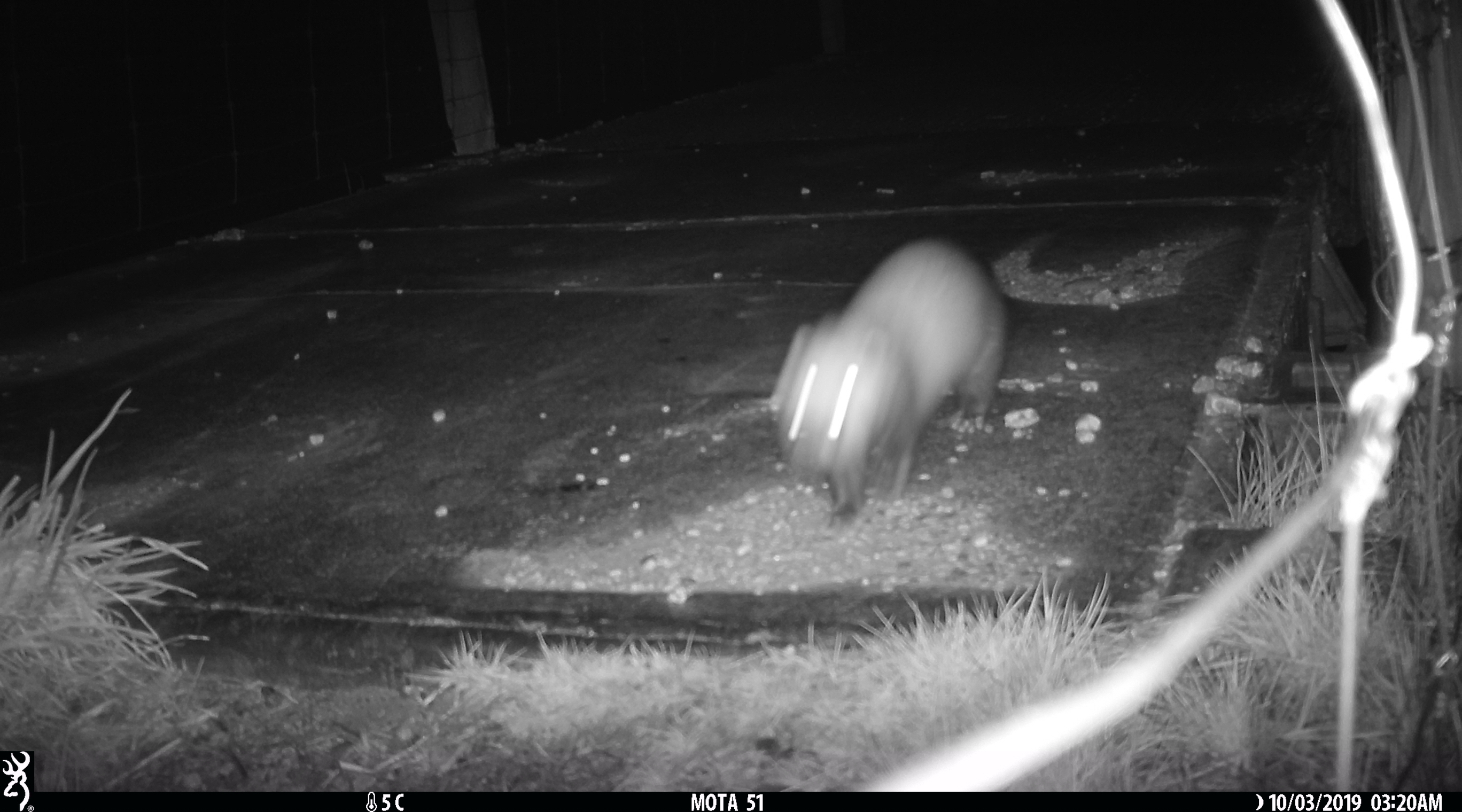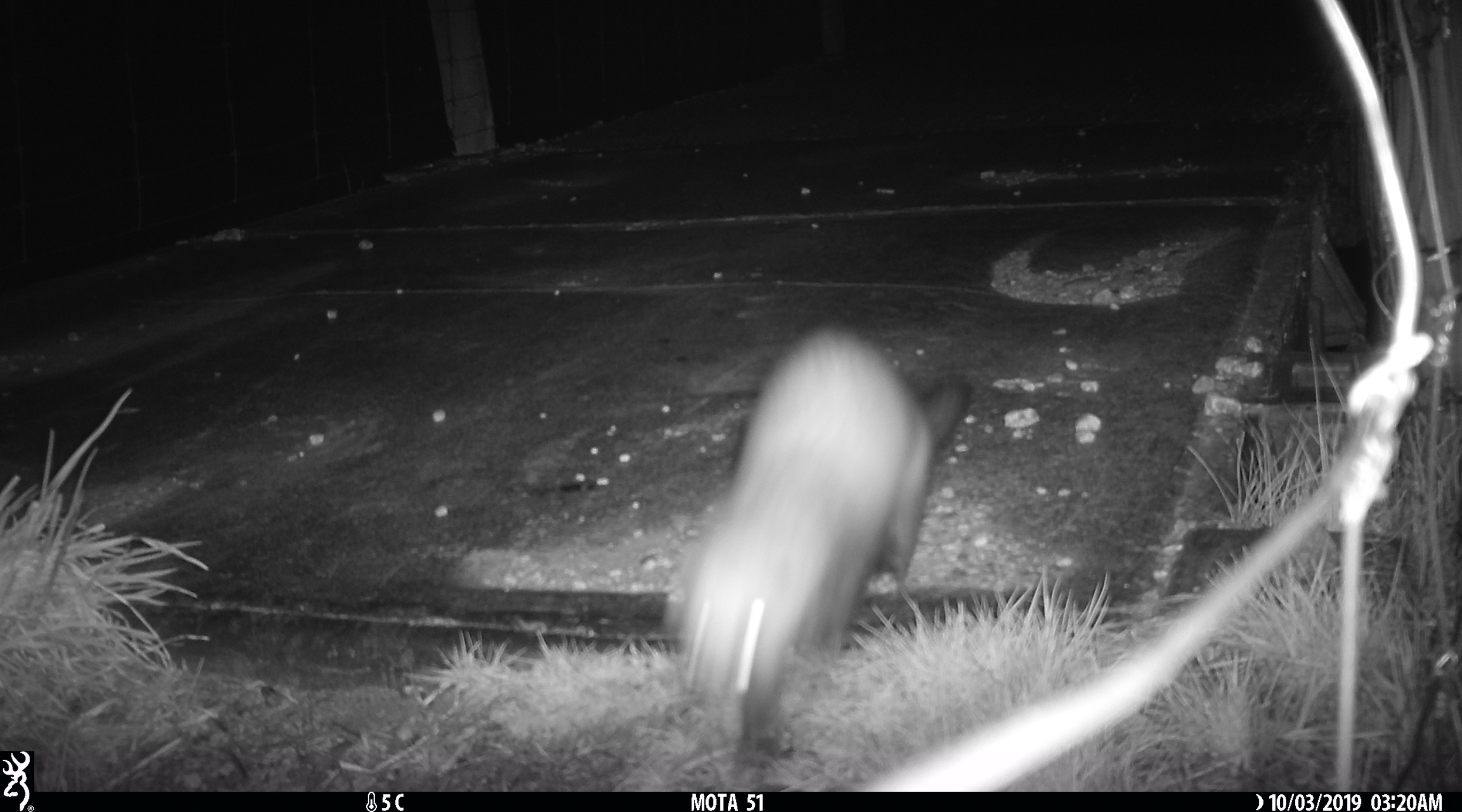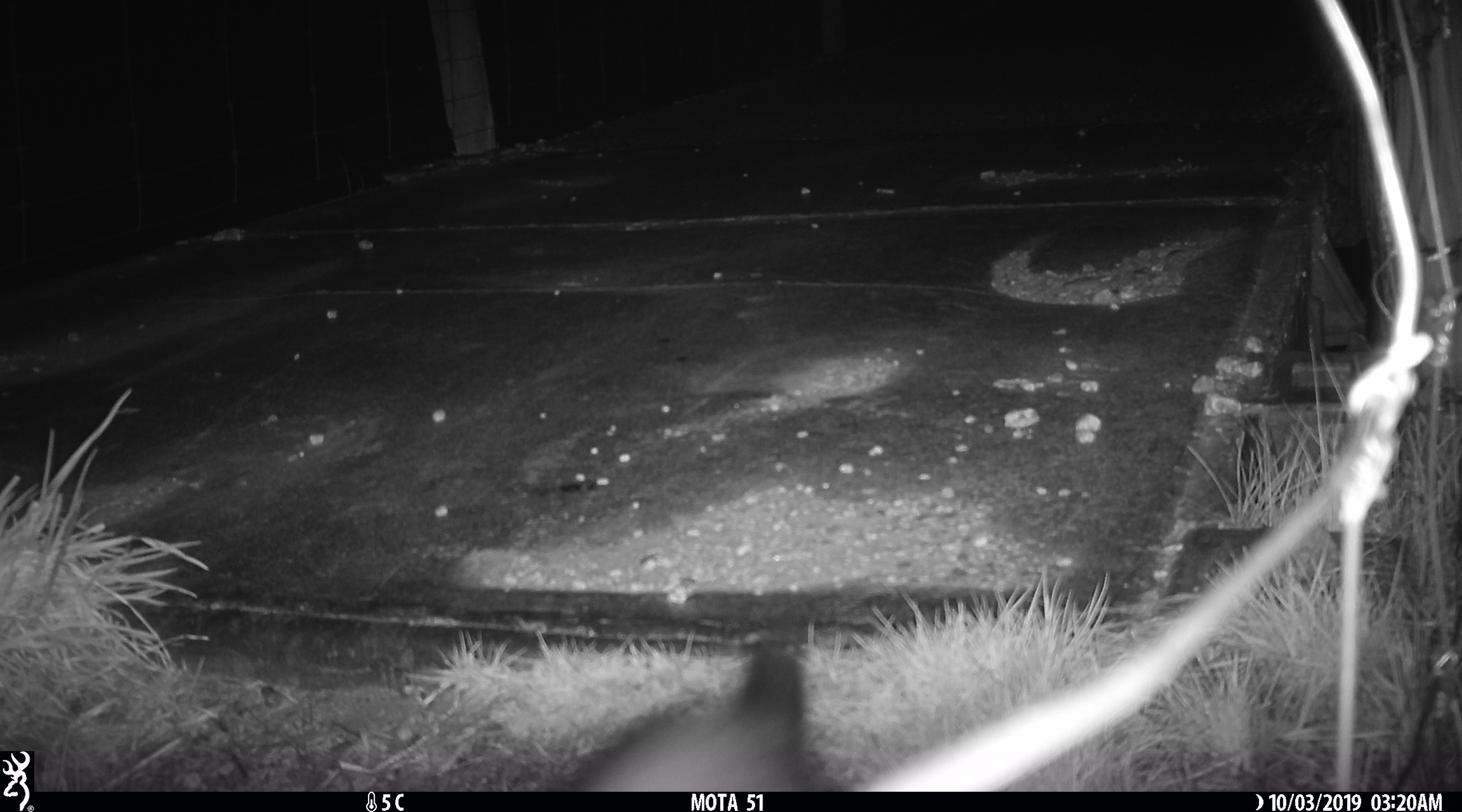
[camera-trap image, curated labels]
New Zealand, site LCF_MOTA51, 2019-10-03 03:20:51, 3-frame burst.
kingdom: Animalia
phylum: Chordata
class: Mammalia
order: Carnivora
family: Mustelidae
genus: Mustela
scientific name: Mustela furo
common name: ferret